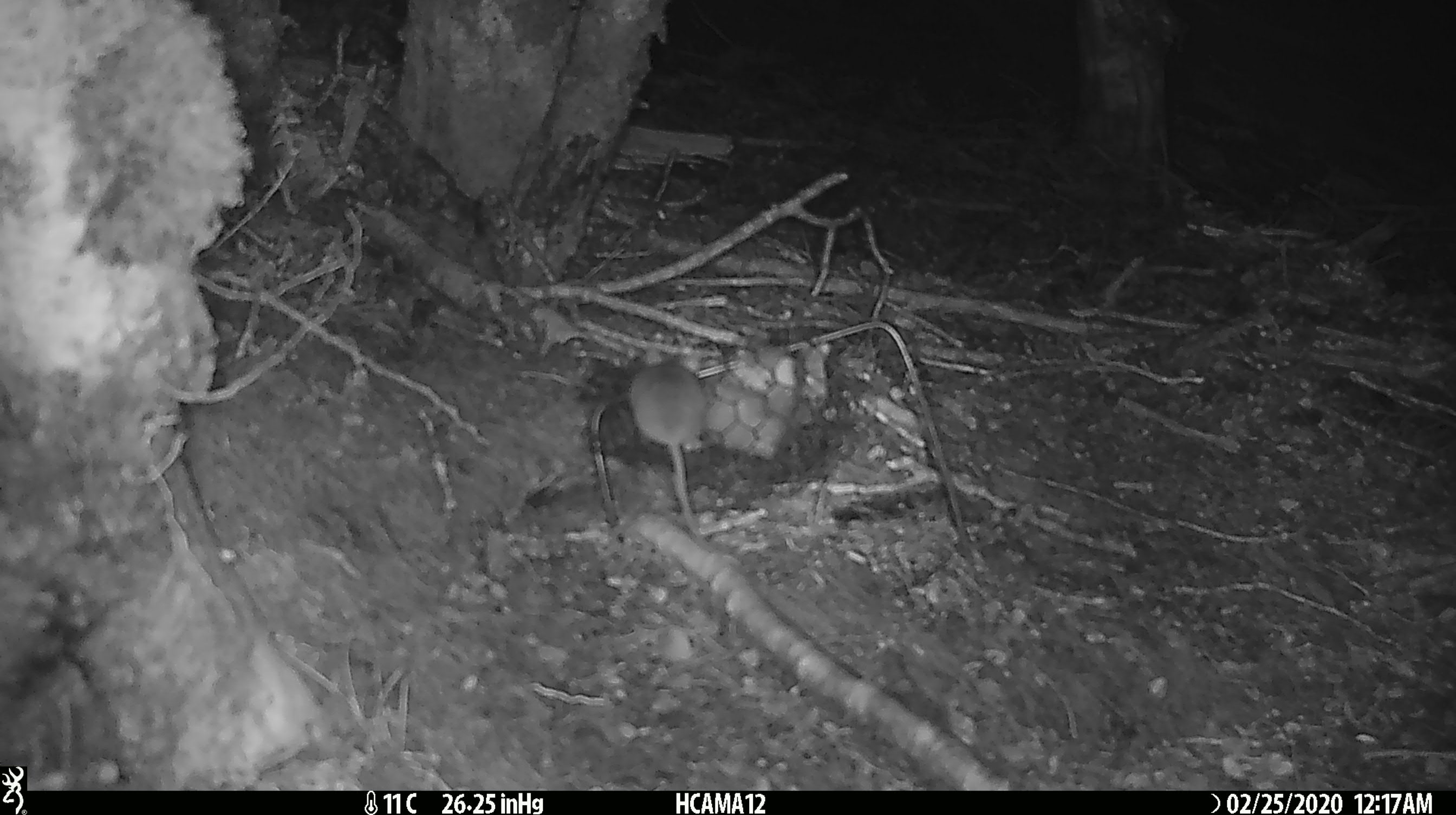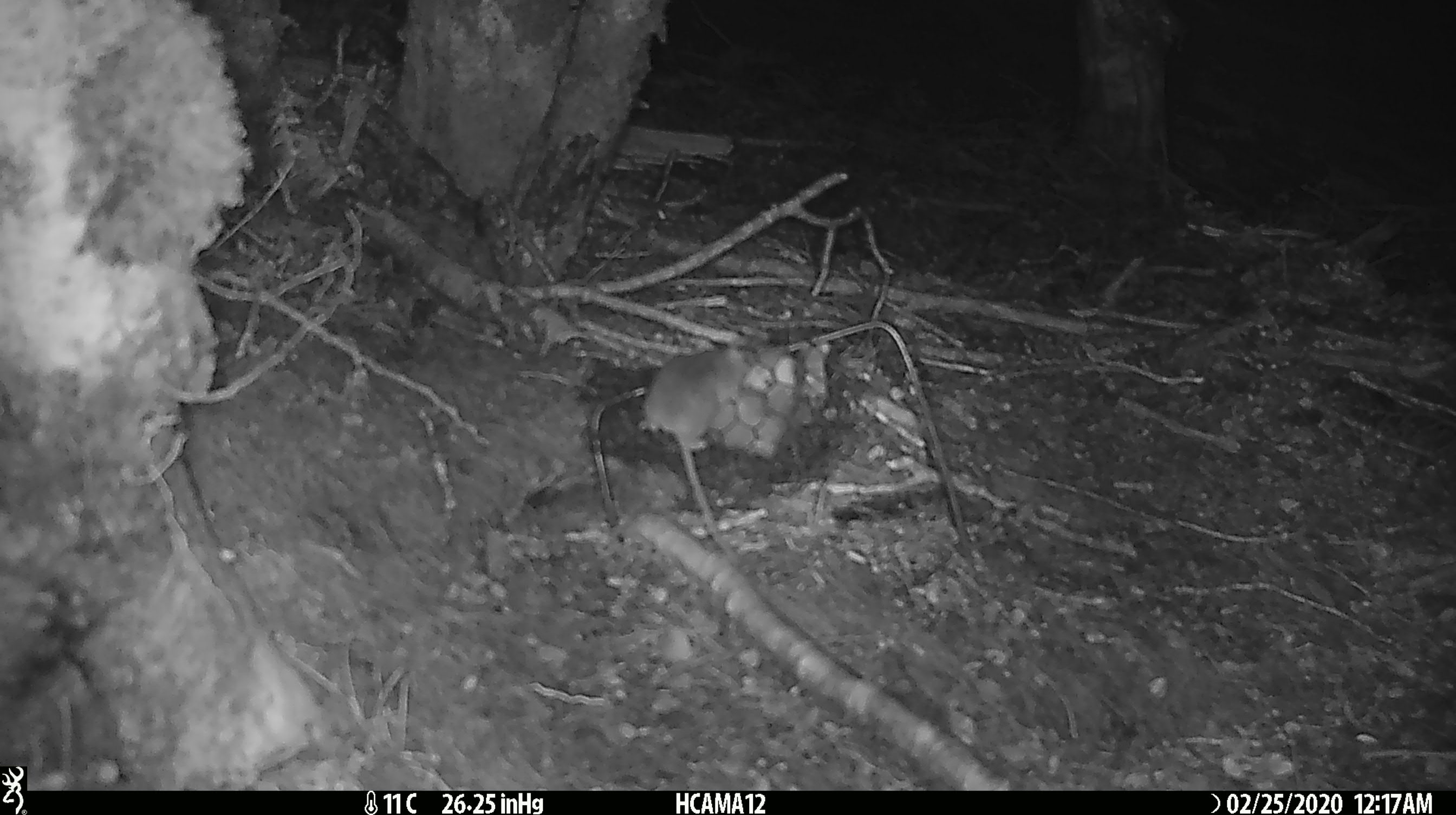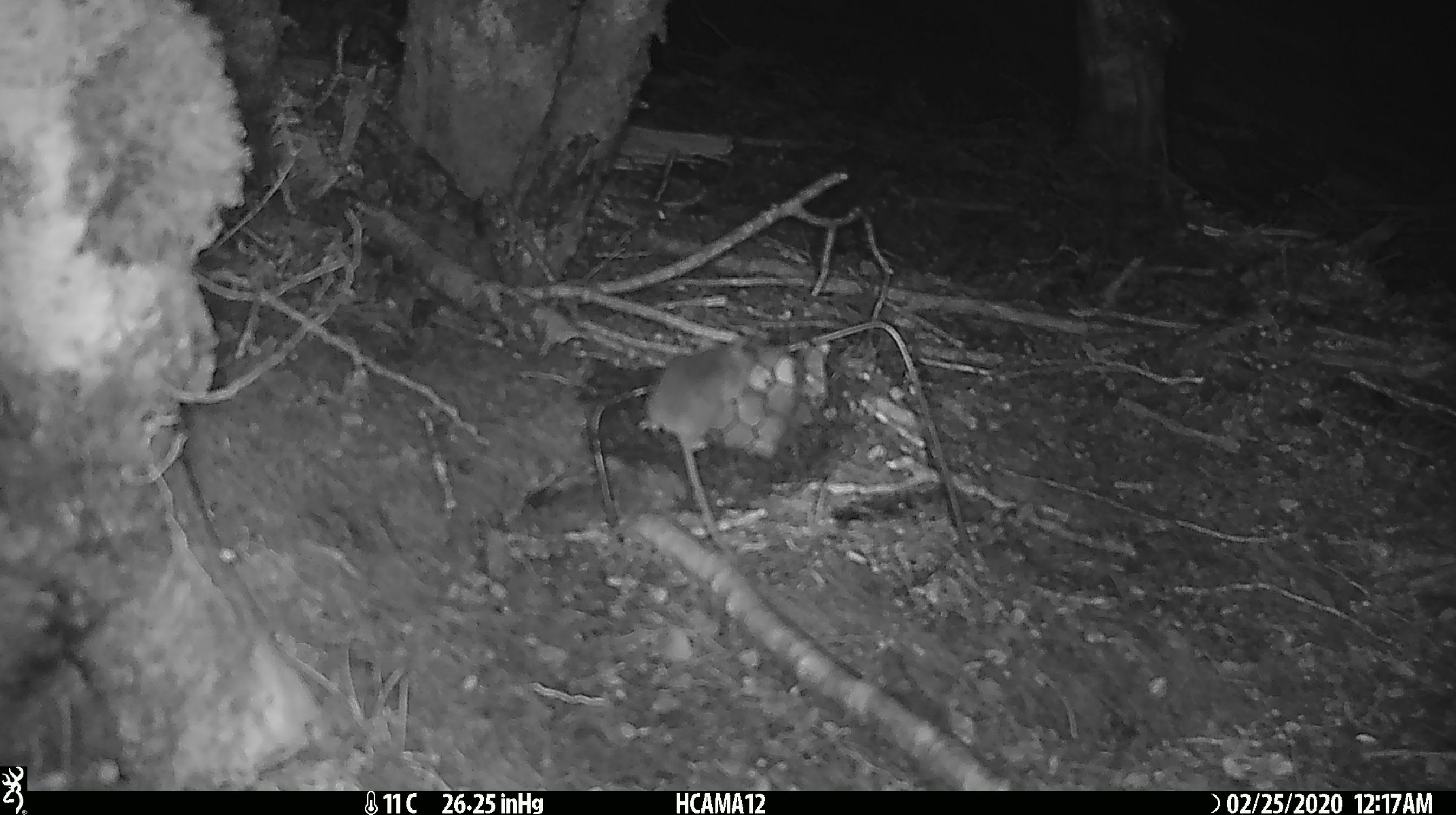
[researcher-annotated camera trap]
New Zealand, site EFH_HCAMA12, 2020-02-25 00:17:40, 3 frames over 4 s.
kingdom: Animalia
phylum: Chordata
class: Mammalia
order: Rodentia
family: Muridae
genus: Mus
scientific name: Mus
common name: mouse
Mouse (Mus).